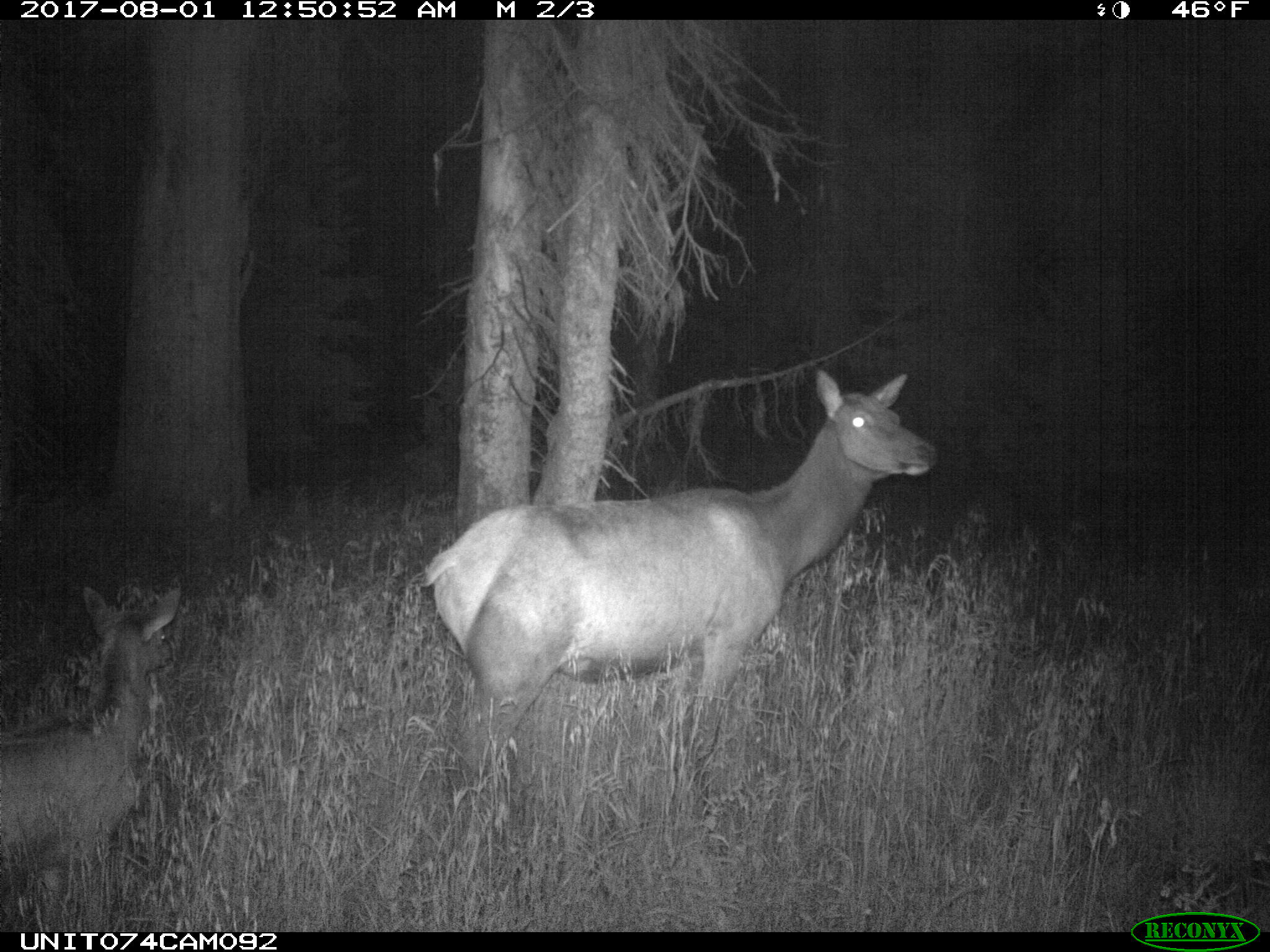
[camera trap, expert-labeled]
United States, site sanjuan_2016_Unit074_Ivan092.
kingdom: Animalia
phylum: Chordata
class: Mammalia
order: Artiodactyla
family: Cervidae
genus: Cervus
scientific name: Cervus elaphus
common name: red deer